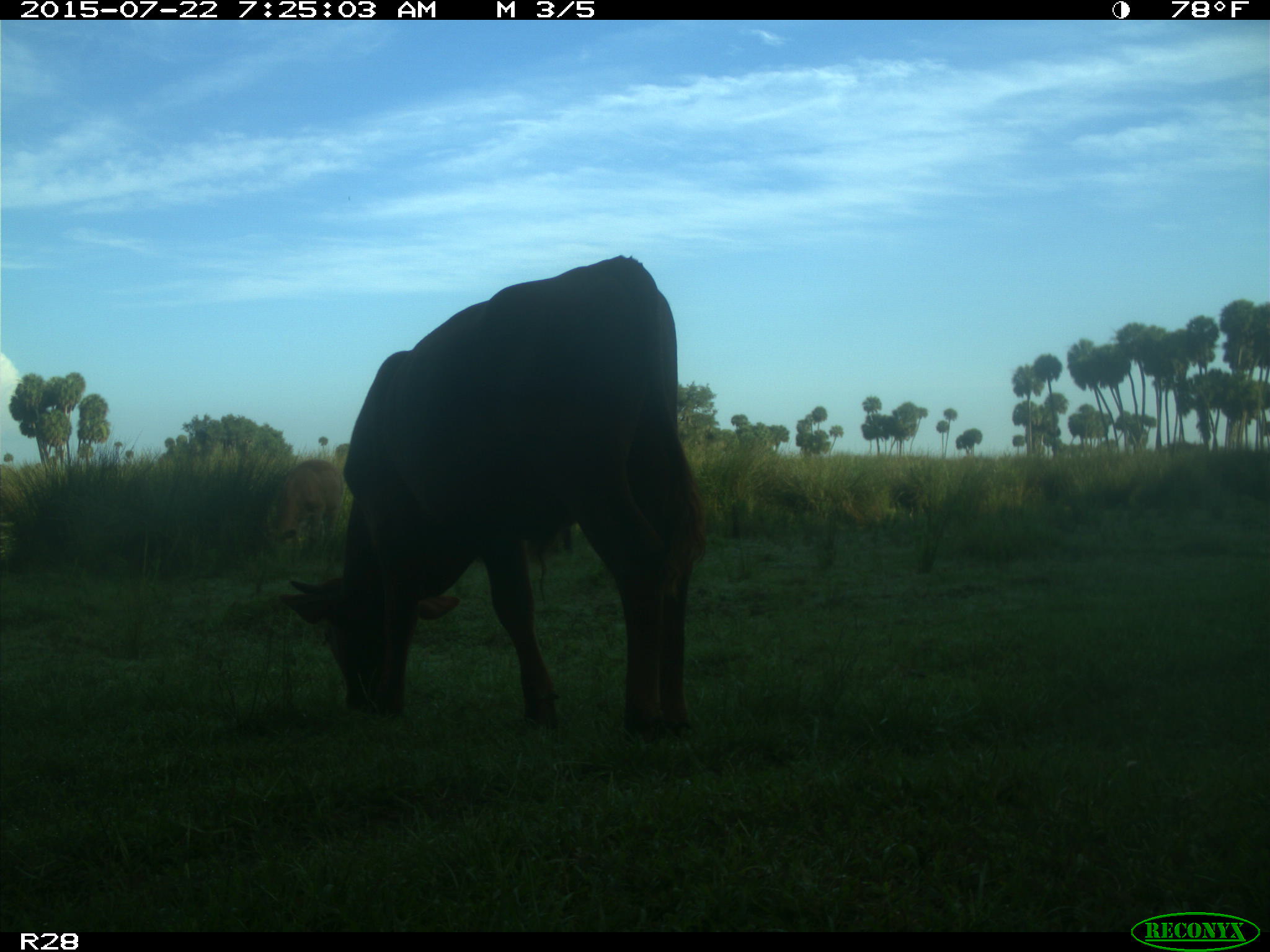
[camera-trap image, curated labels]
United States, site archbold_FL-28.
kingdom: Animalia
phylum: Chordata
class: Mammalia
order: Artiodactyla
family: Bovidae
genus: Bos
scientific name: Bos taurus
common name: domestic cow